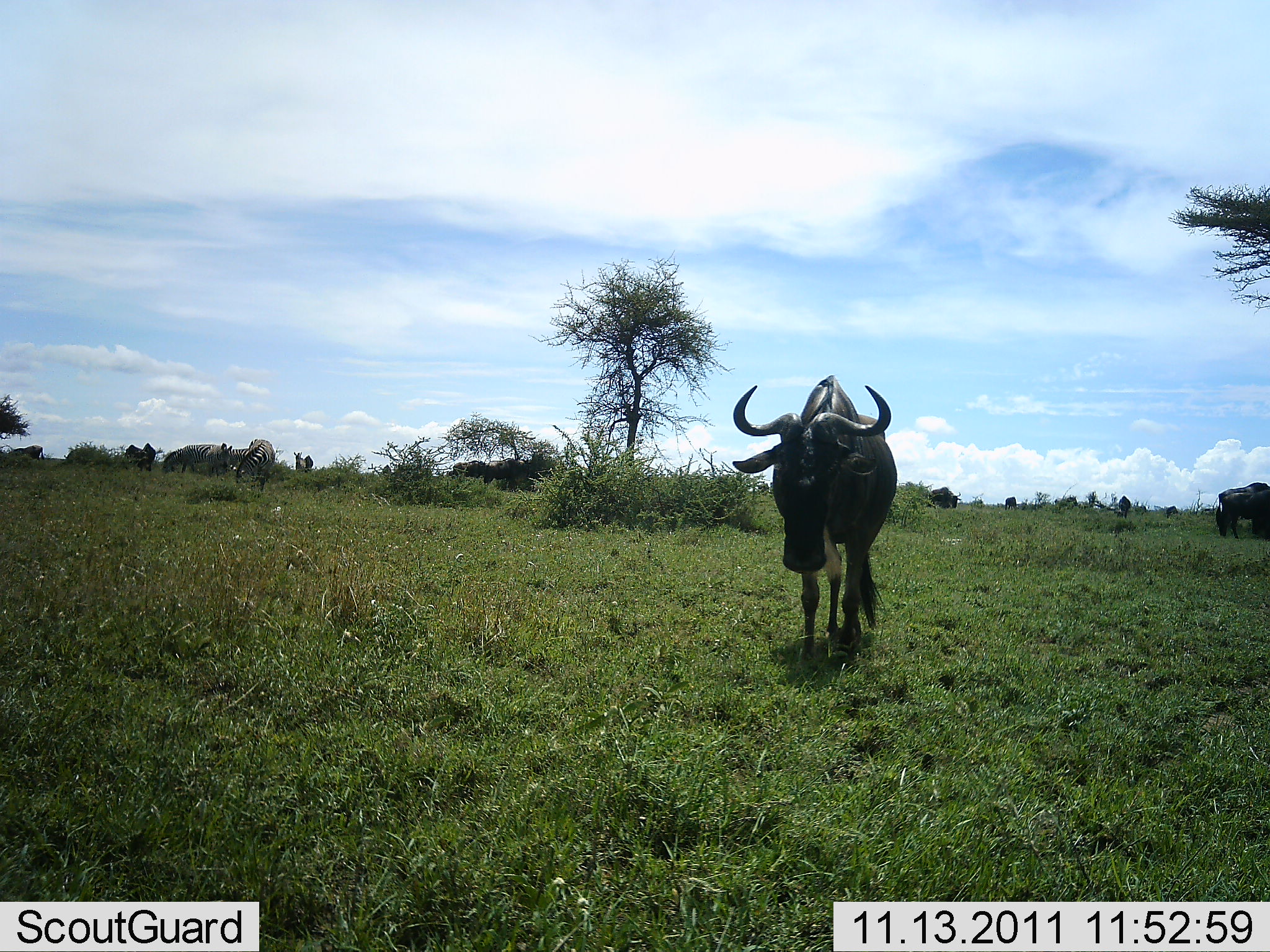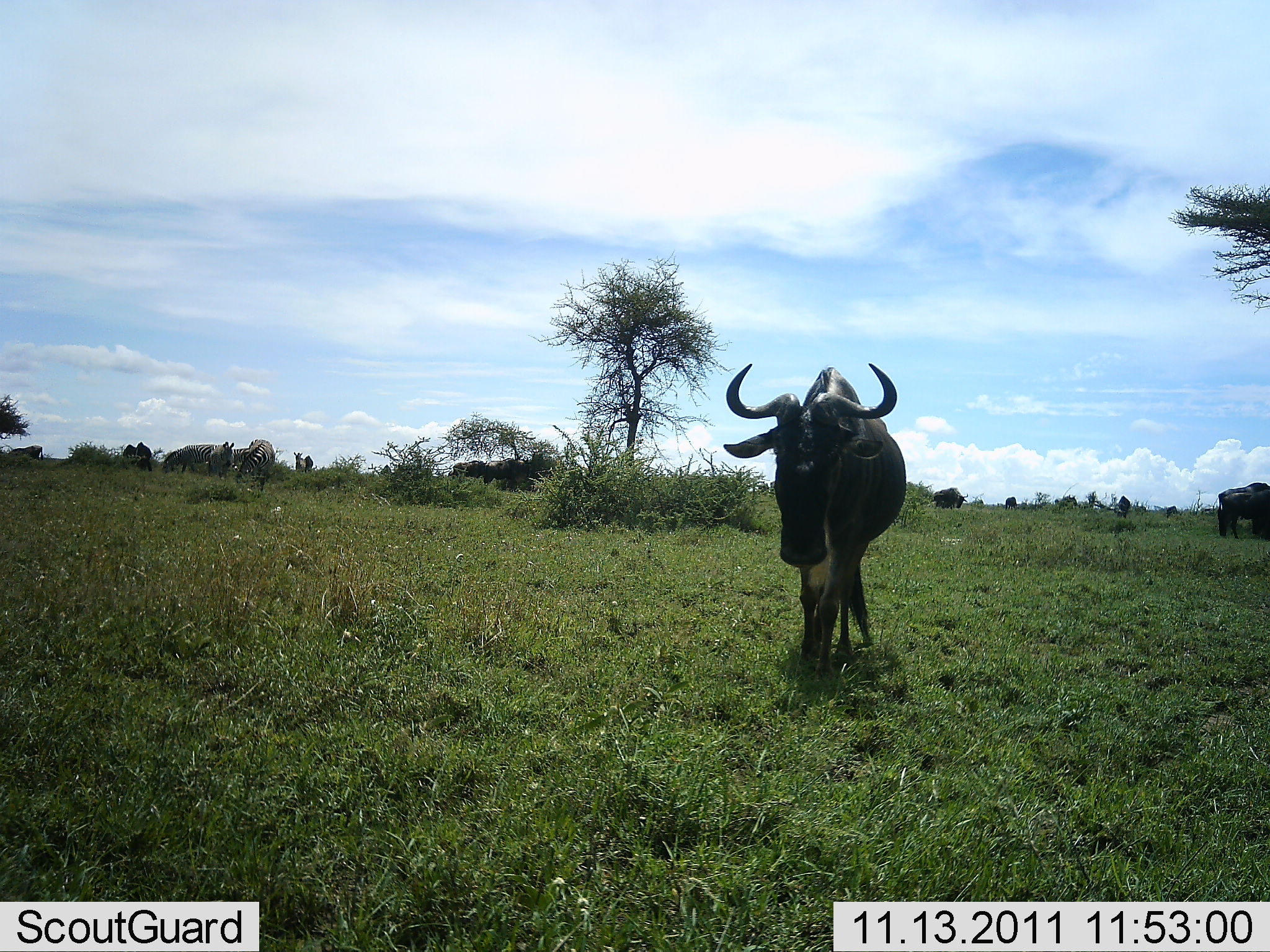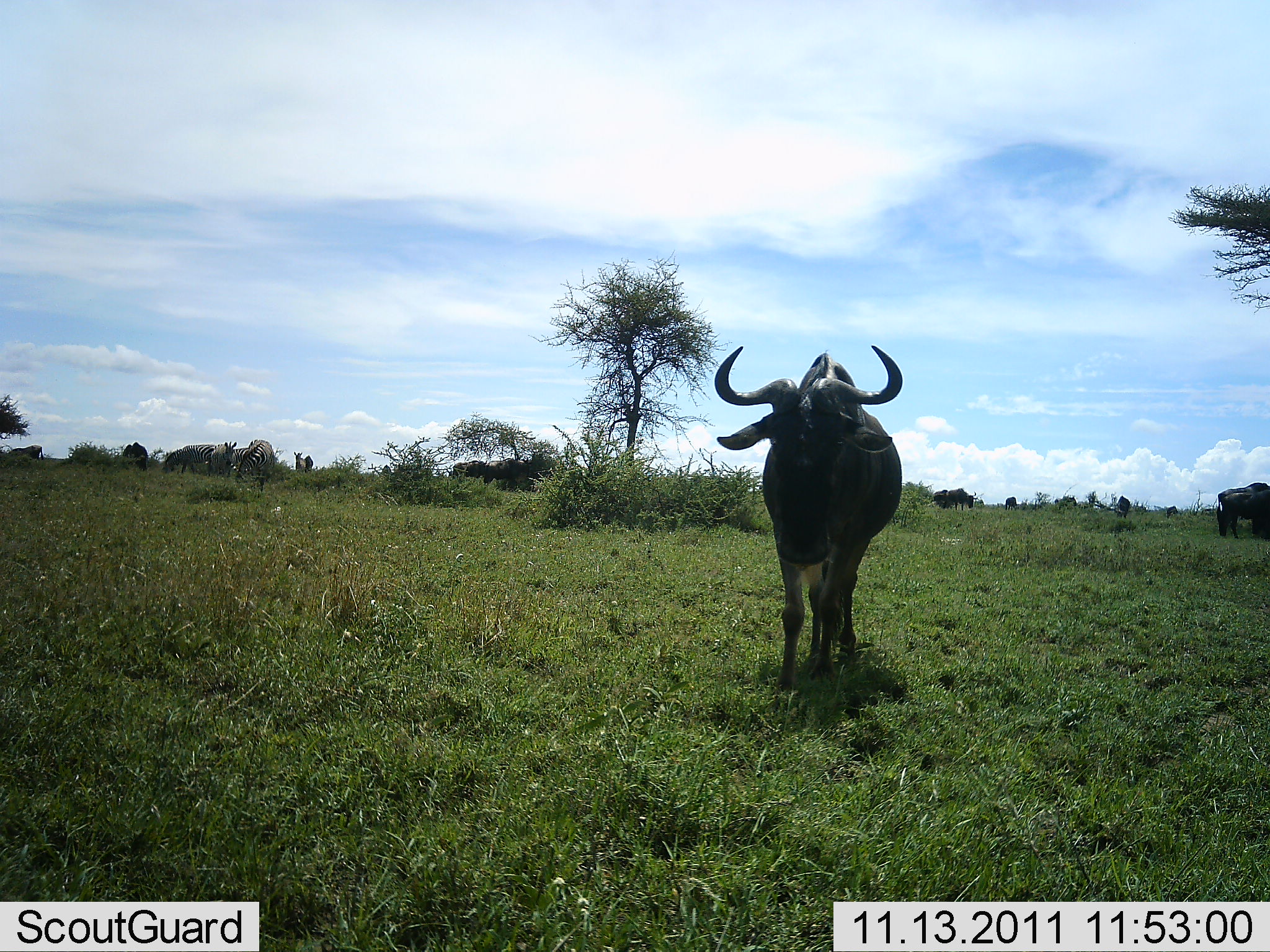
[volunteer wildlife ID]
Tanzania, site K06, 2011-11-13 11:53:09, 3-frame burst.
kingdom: Animalia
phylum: Chordata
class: Mammalia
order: Artiodactyla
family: Bovidae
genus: Connochaetes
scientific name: Connochaetes taurinus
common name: blue wildebeest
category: wildebeest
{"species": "wildebeest (blue wildebeest) (Connochaetes taurinus)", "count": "7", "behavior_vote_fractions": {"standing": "31%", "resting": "8%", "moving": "77%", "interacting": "8%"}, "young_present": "8%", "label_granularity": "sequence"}